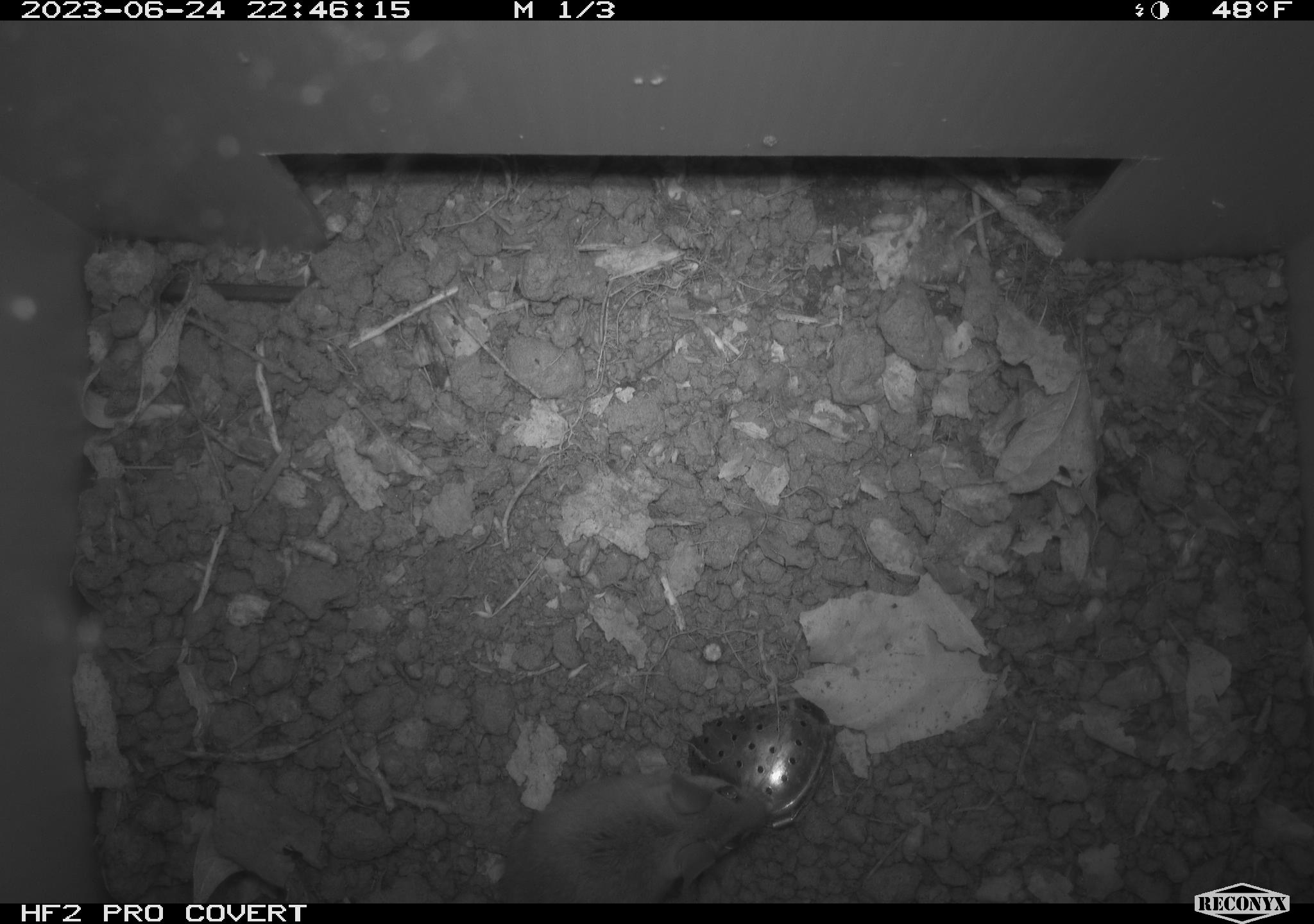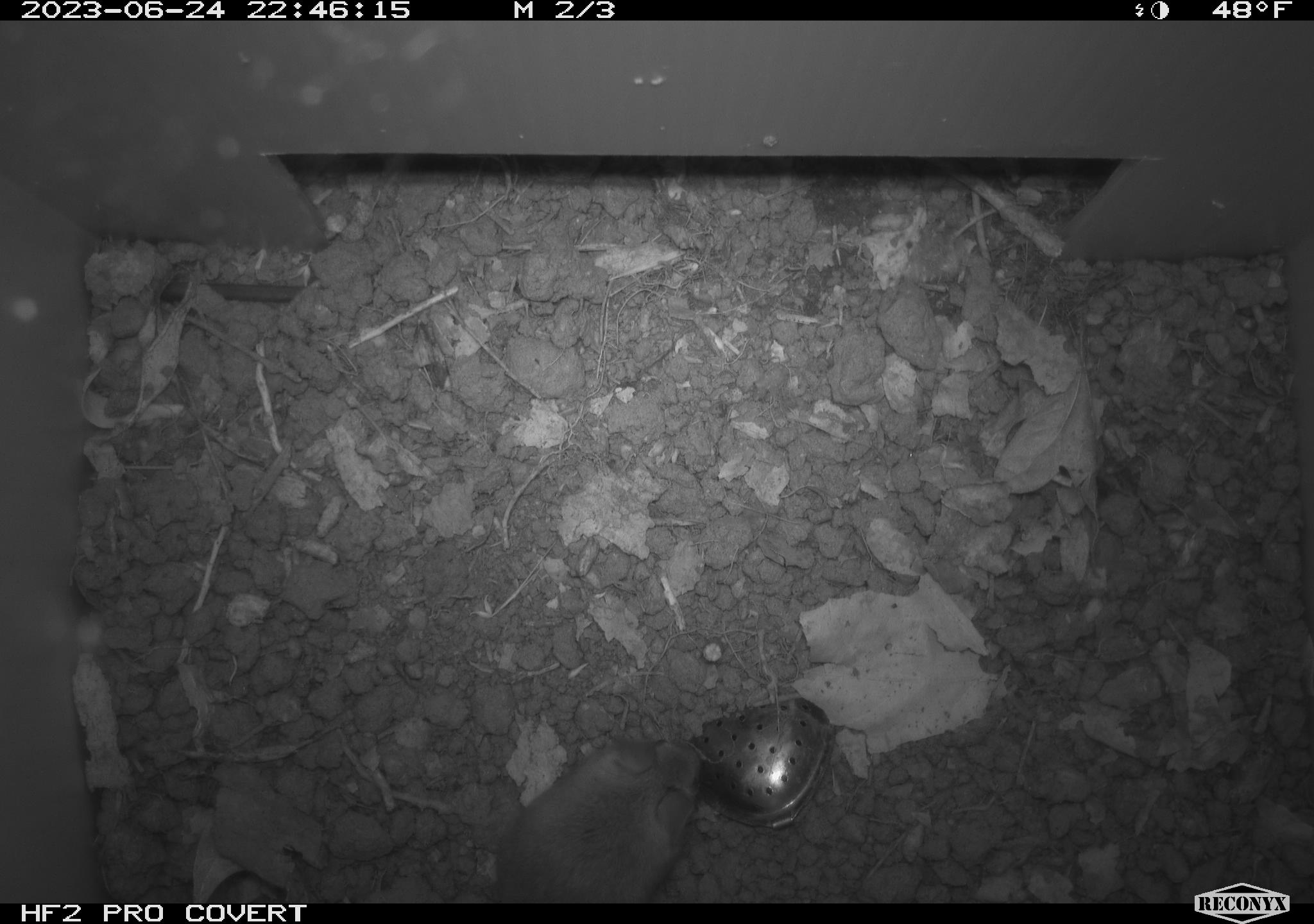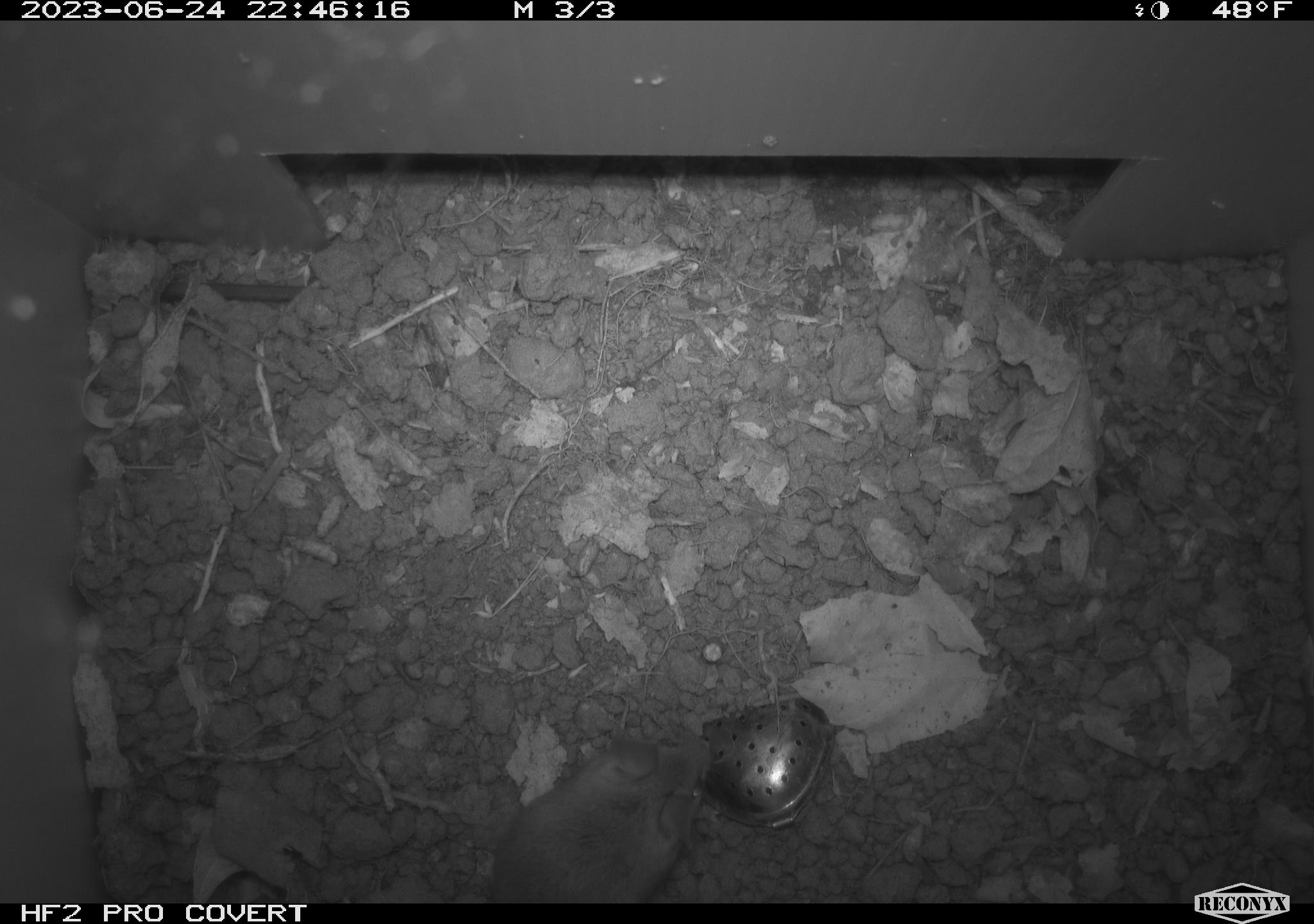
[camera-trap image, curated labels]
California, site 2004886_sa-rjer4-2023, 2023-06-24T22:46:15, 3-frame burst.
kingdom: Animalia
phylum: Chordata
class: Mammalia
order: Rodentia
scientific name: Rodentia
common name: mouse species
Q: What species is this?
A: Mouse species (Rodentia).